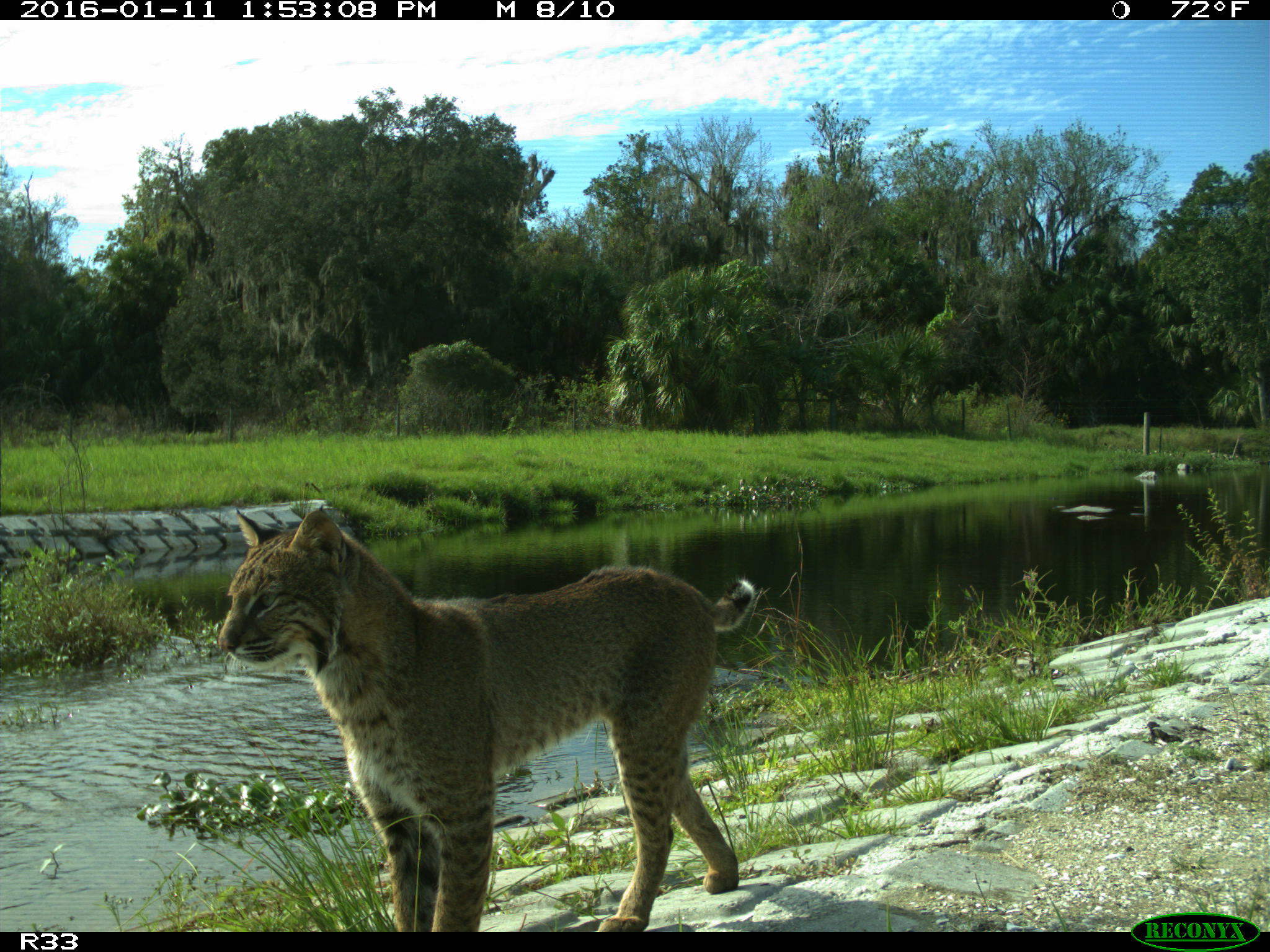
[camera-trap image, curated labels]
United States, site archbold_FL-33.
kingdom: Animalia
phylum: Chordata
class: Mammalia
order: Carnivora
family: Felidae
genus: Lynx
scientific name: Lynx rufus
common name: bobcat